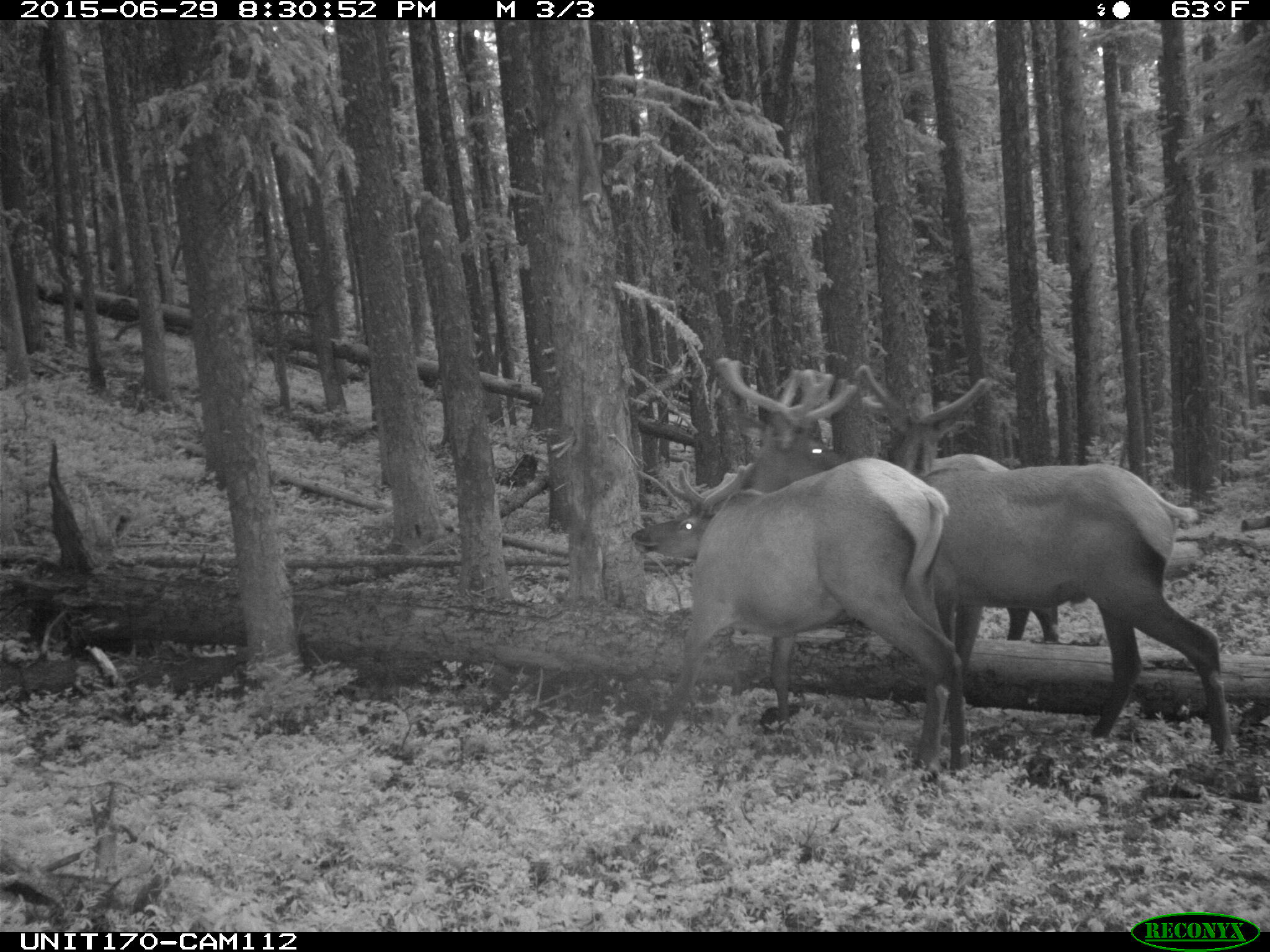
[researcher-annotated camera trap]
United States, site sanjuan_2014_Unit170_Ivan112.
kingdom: Animalia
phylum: Chordata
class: Mammalia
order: Artiodactyla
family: Cervidae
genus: Cervus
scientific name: Cervus elaphus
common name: red deer